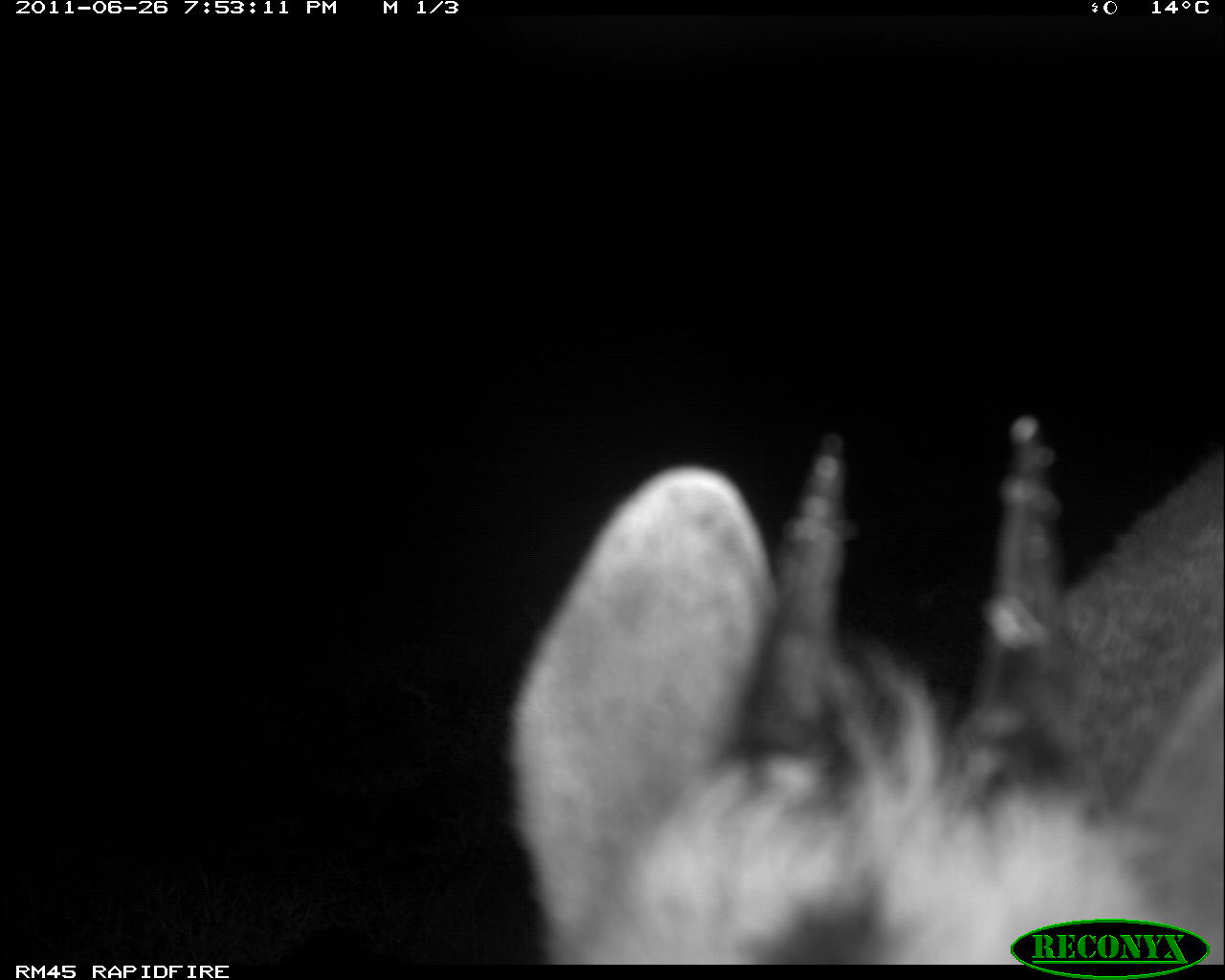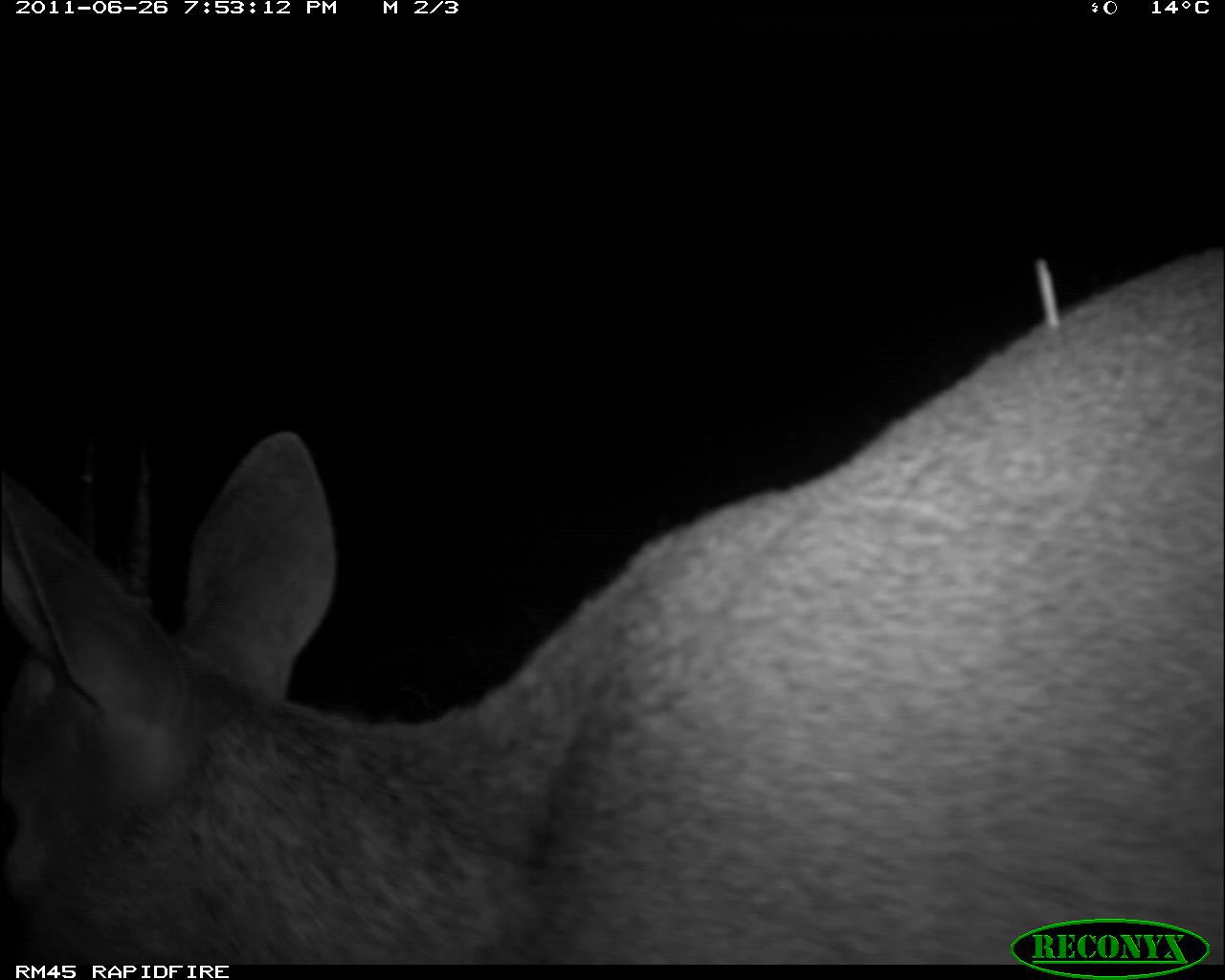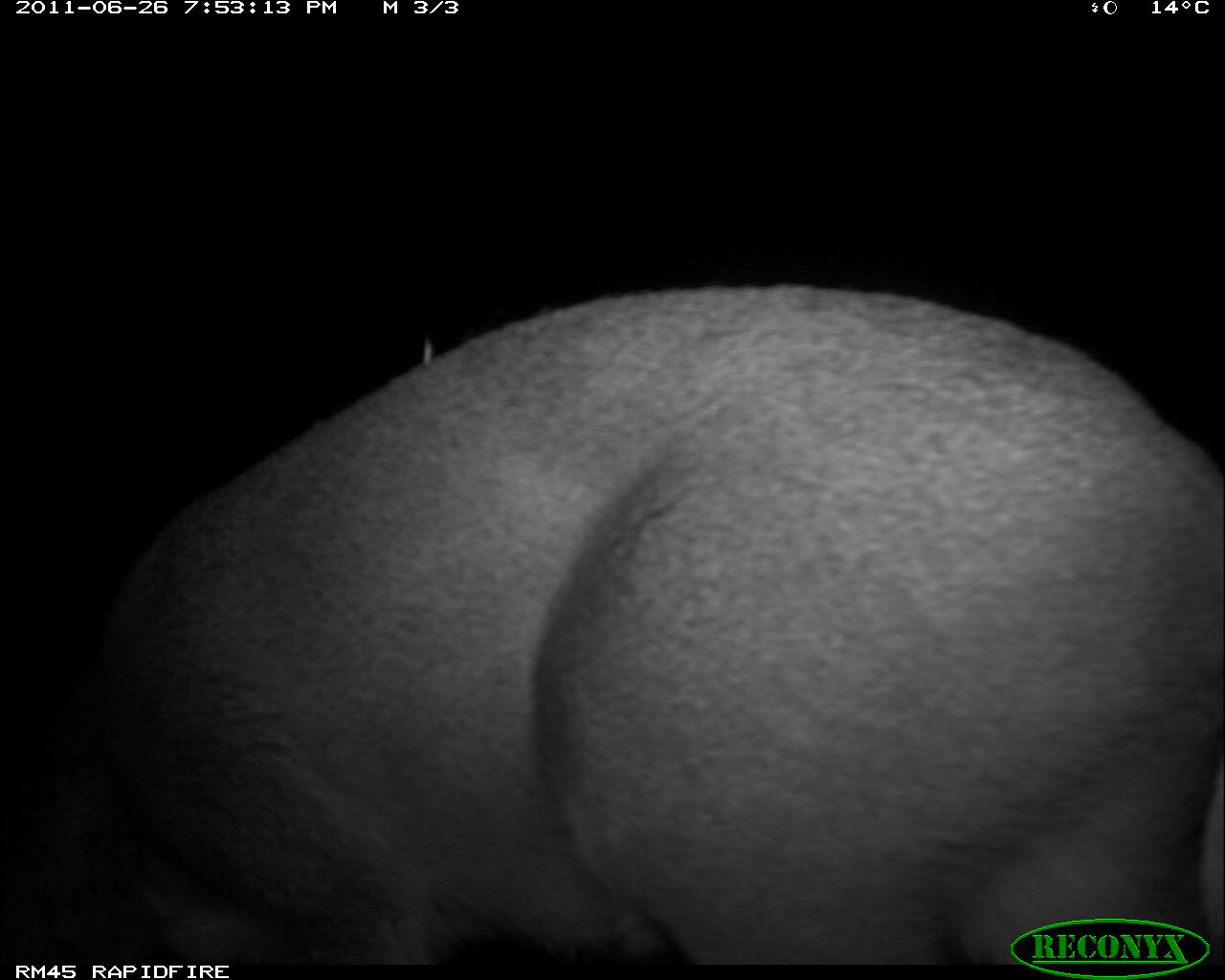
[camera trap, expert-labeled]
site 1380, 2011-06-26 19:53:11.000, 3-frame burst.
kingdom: Animalia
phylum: Chordata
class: Mammalia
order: Artiodactyla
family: Bovidae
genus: Sylvicapra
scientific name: Sylvicapra grimmia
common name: bush duiker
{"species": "Sylvicapra grimmia (bush duiker)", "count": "1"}